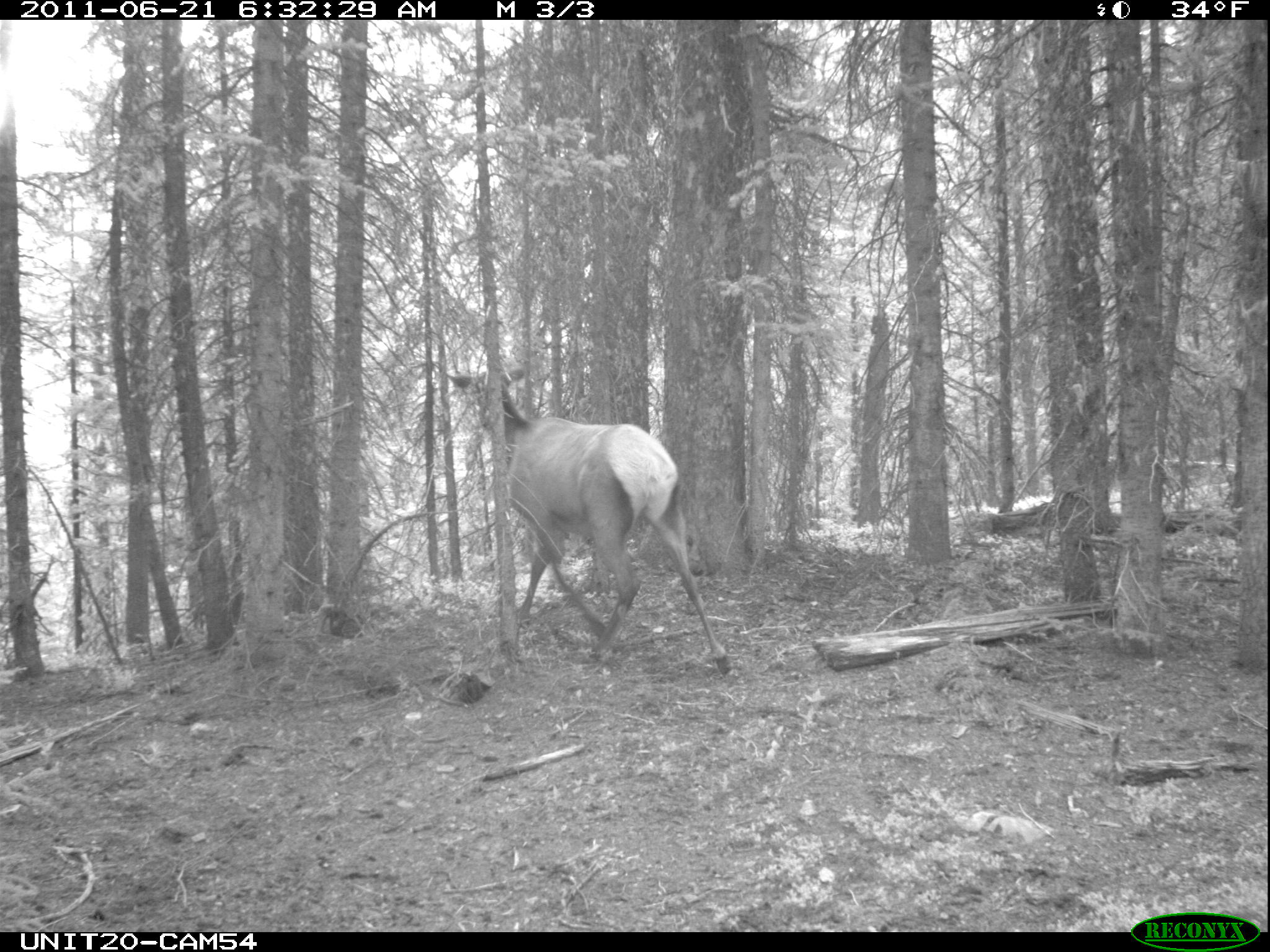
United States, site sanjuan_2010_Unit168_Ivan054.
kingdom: Animalia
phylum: Chordata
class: Mammalia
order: Artiodactyla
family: Cervidae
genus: Cervus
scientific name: Cervus elaphus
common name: red deer